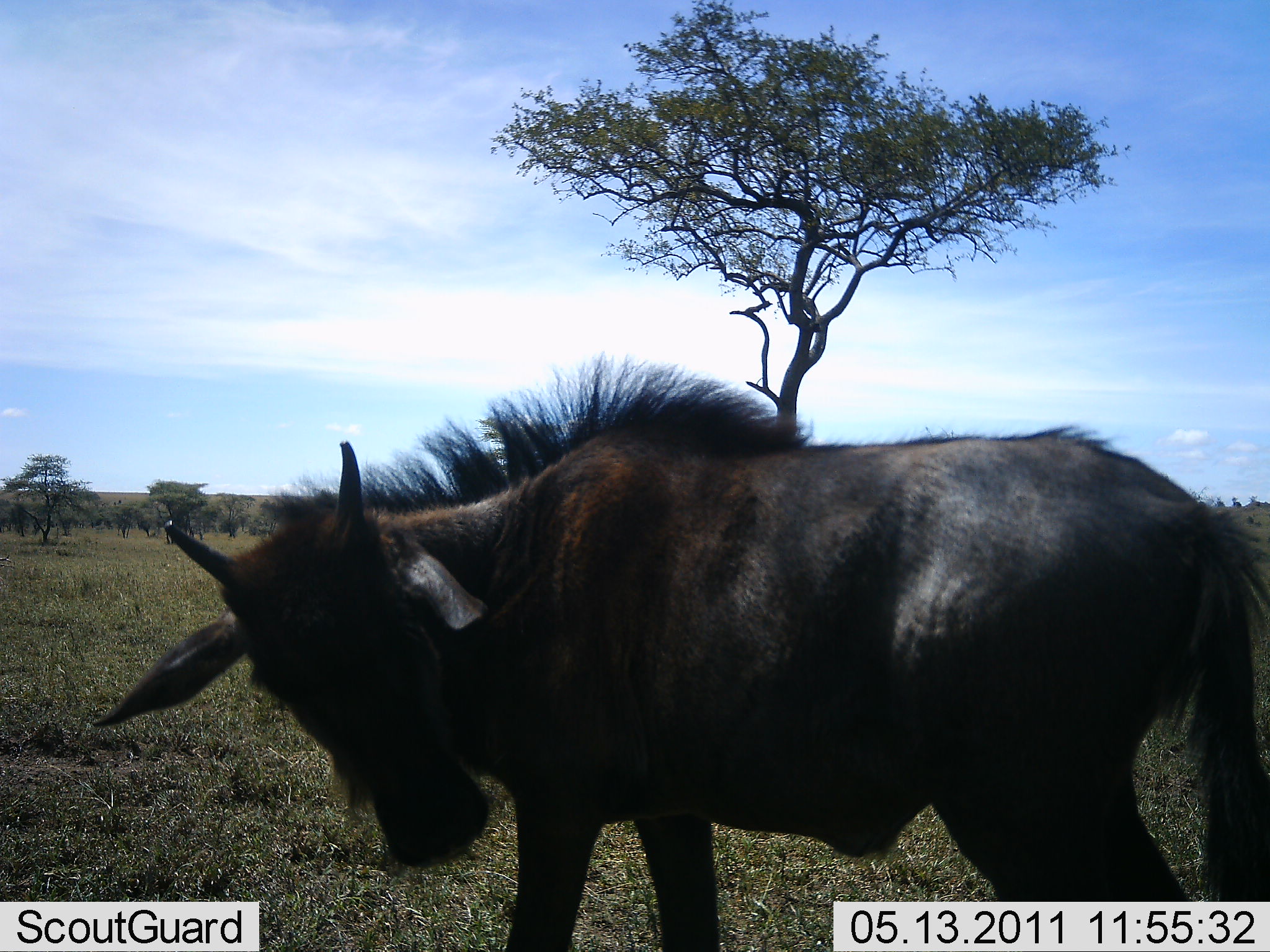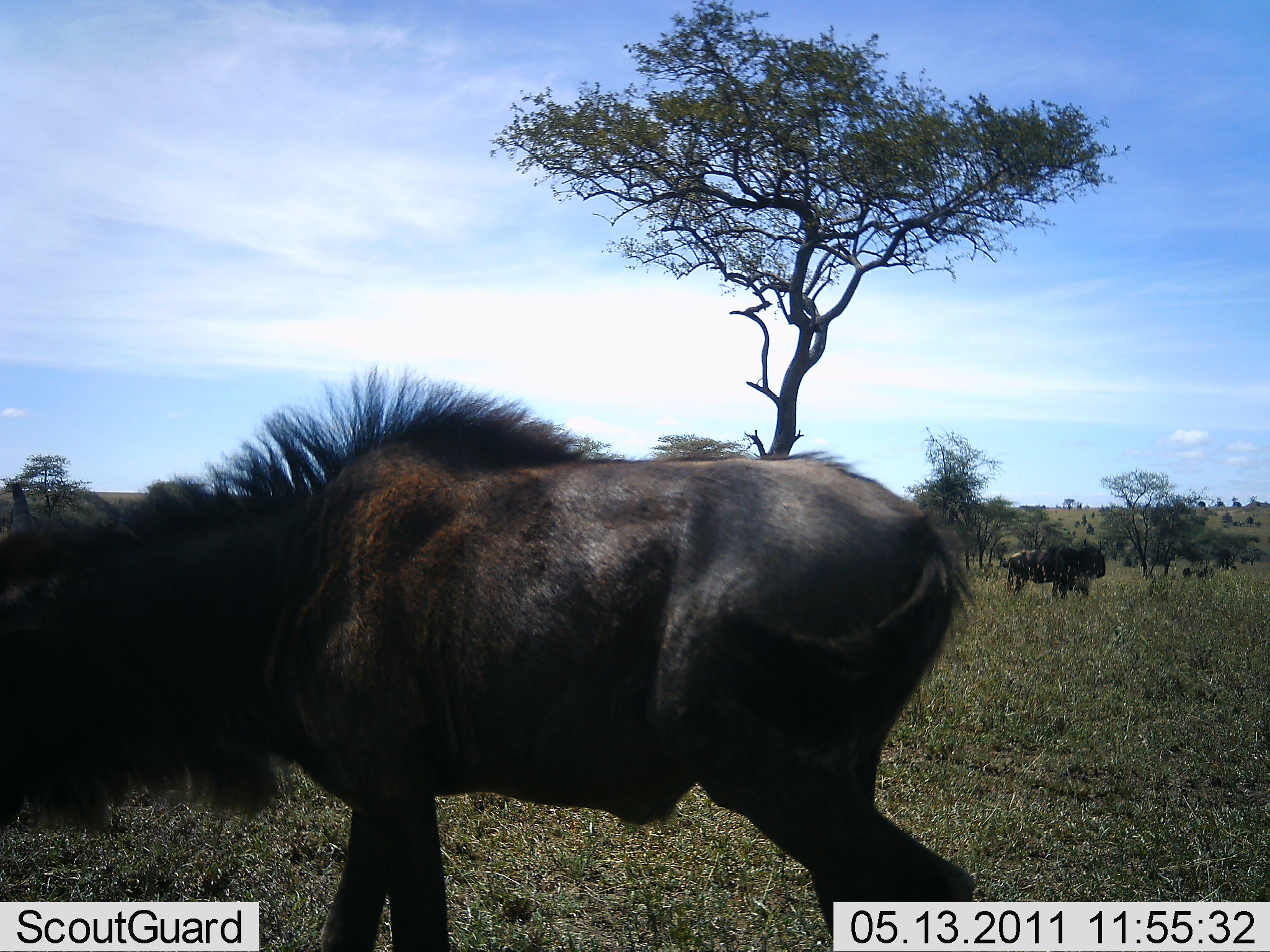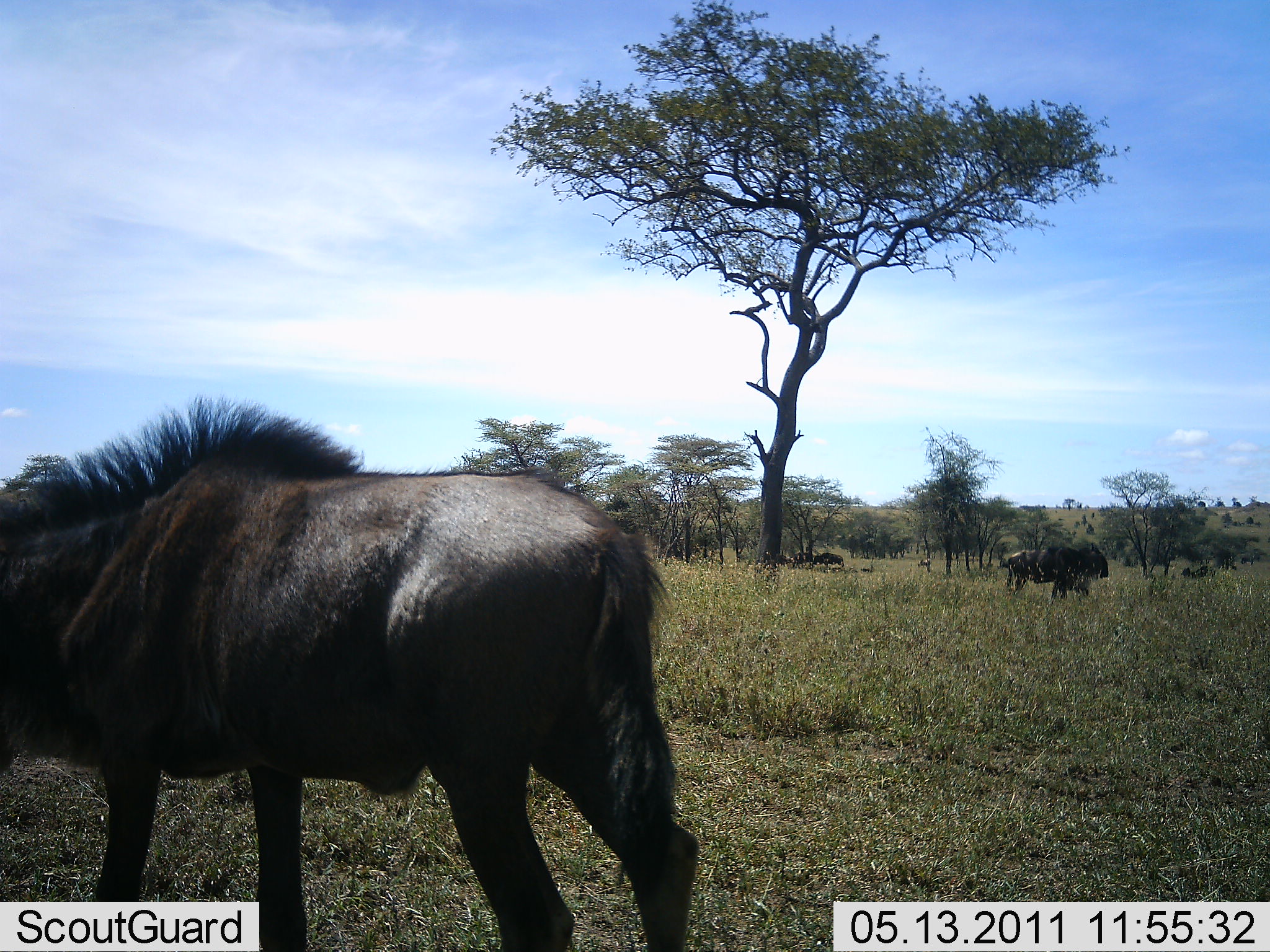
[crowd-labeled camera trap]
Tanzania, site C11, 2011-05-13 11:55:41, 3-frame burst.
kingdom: Animalia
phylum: Chordata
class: Mammalia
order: Artiodactyla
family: Bovidae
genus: Connochaetes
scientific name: Connochaetes taurinus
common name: blue wildebeest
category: wildebeest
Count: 3.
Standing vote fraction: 67%.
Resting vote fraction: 0%.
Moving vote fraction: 67%.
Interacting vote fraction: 0%.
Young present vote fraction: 42%.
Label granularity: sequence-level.